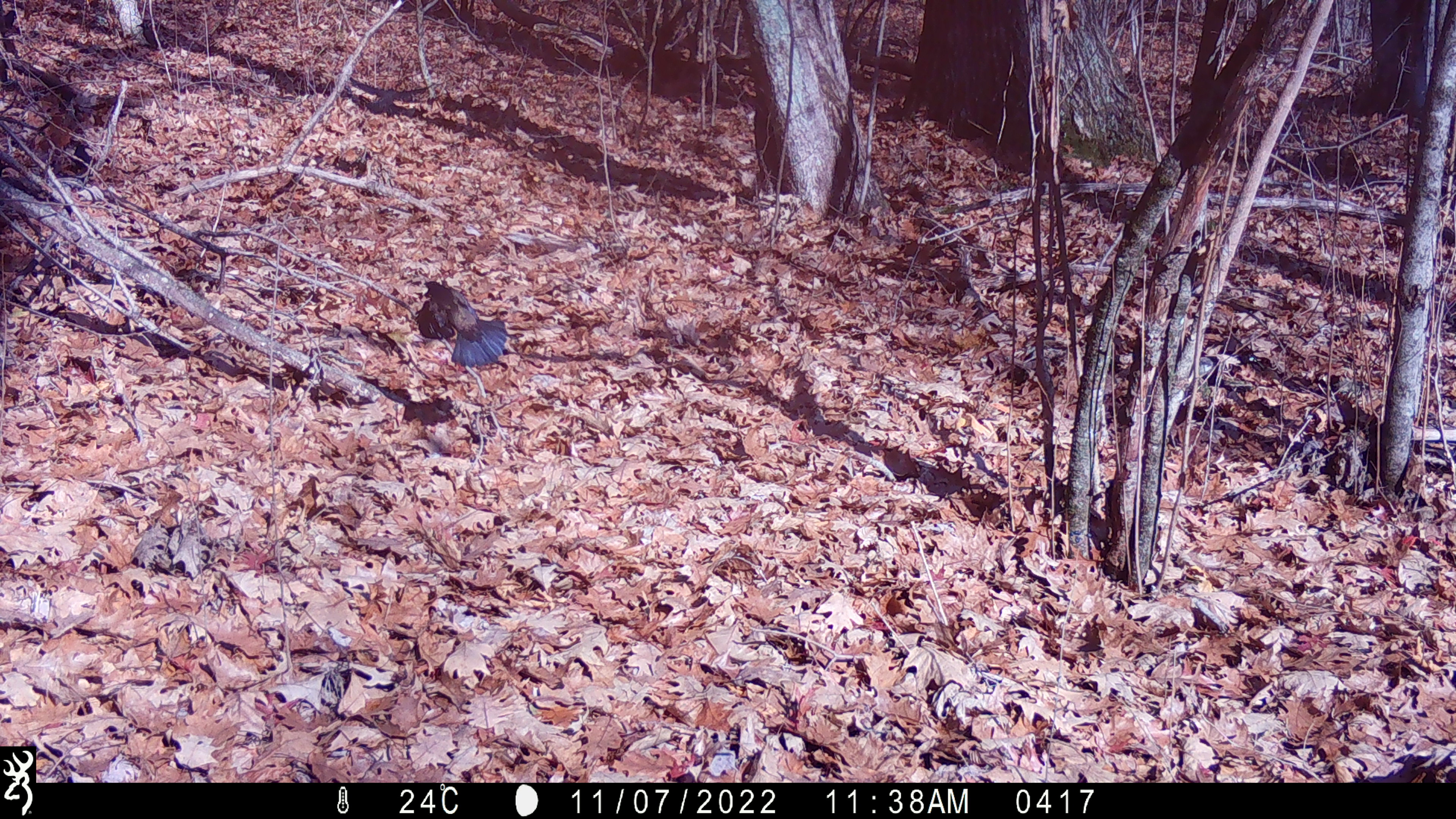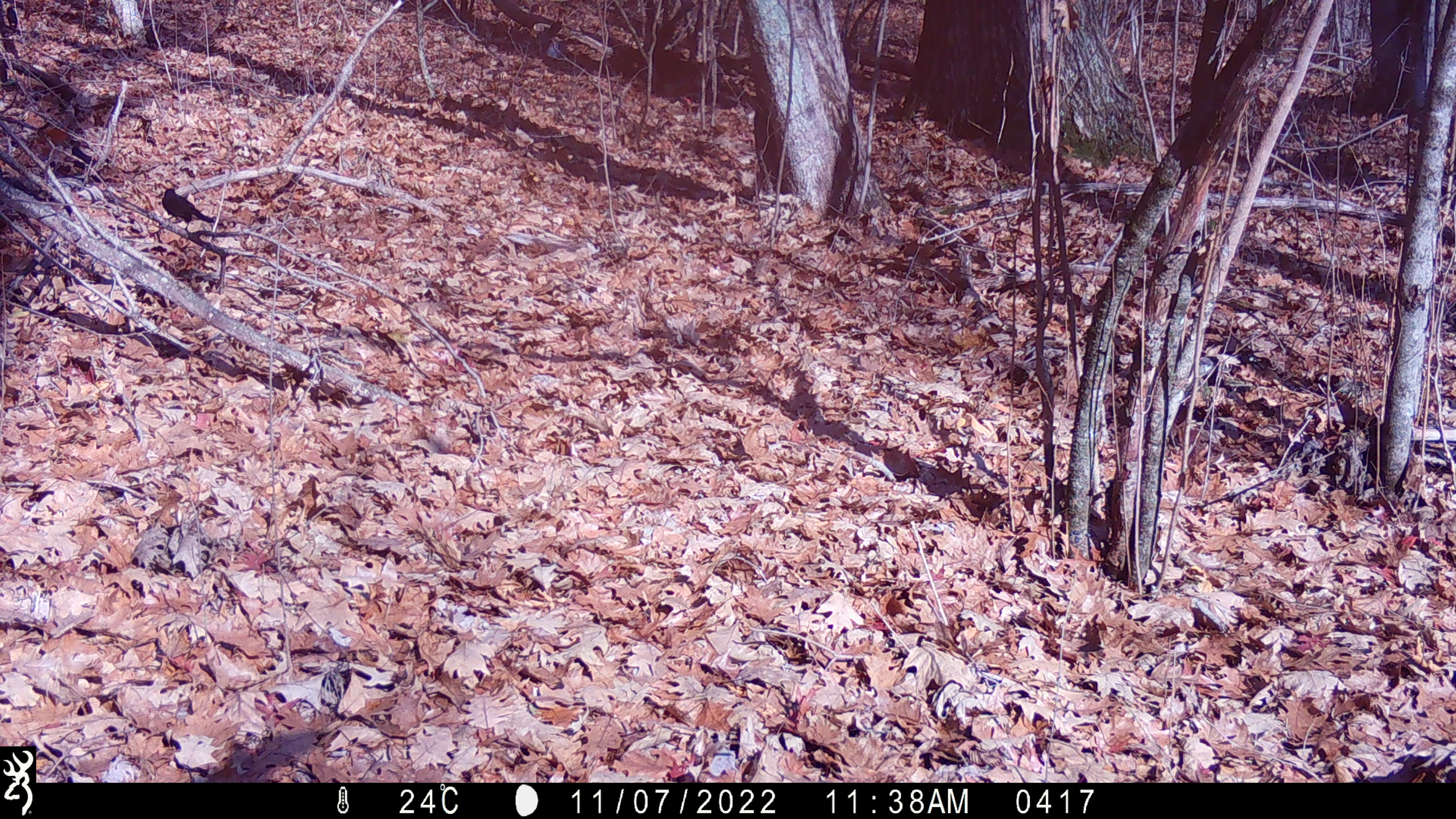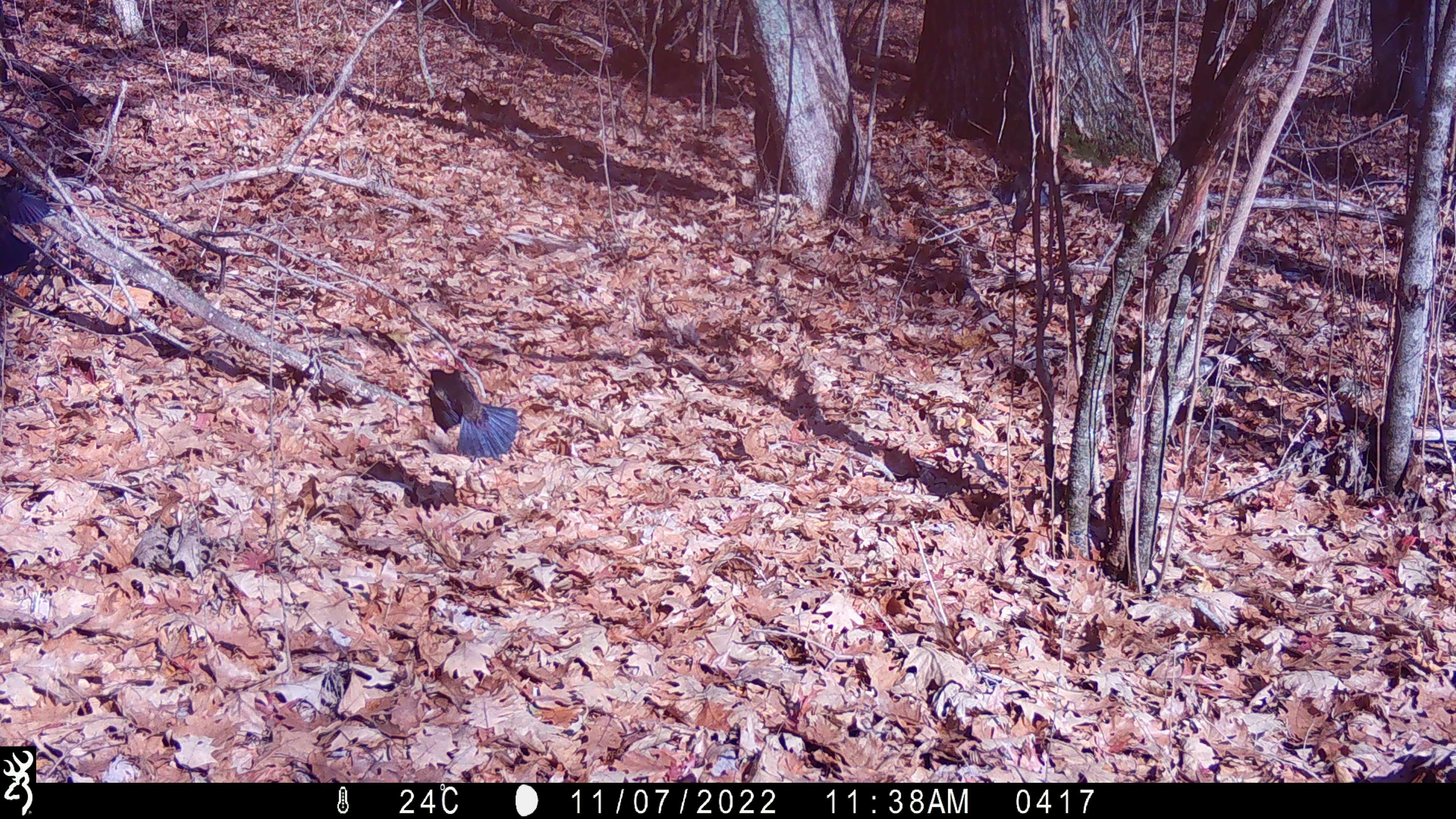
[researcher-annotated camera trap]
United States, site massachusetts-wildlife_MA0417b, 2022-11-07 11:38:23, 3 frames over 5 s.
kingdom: Animalia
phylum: Chordata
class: Aves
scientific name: Aves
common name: bird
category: bird sp.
Bird sp. (bird) (Aves).